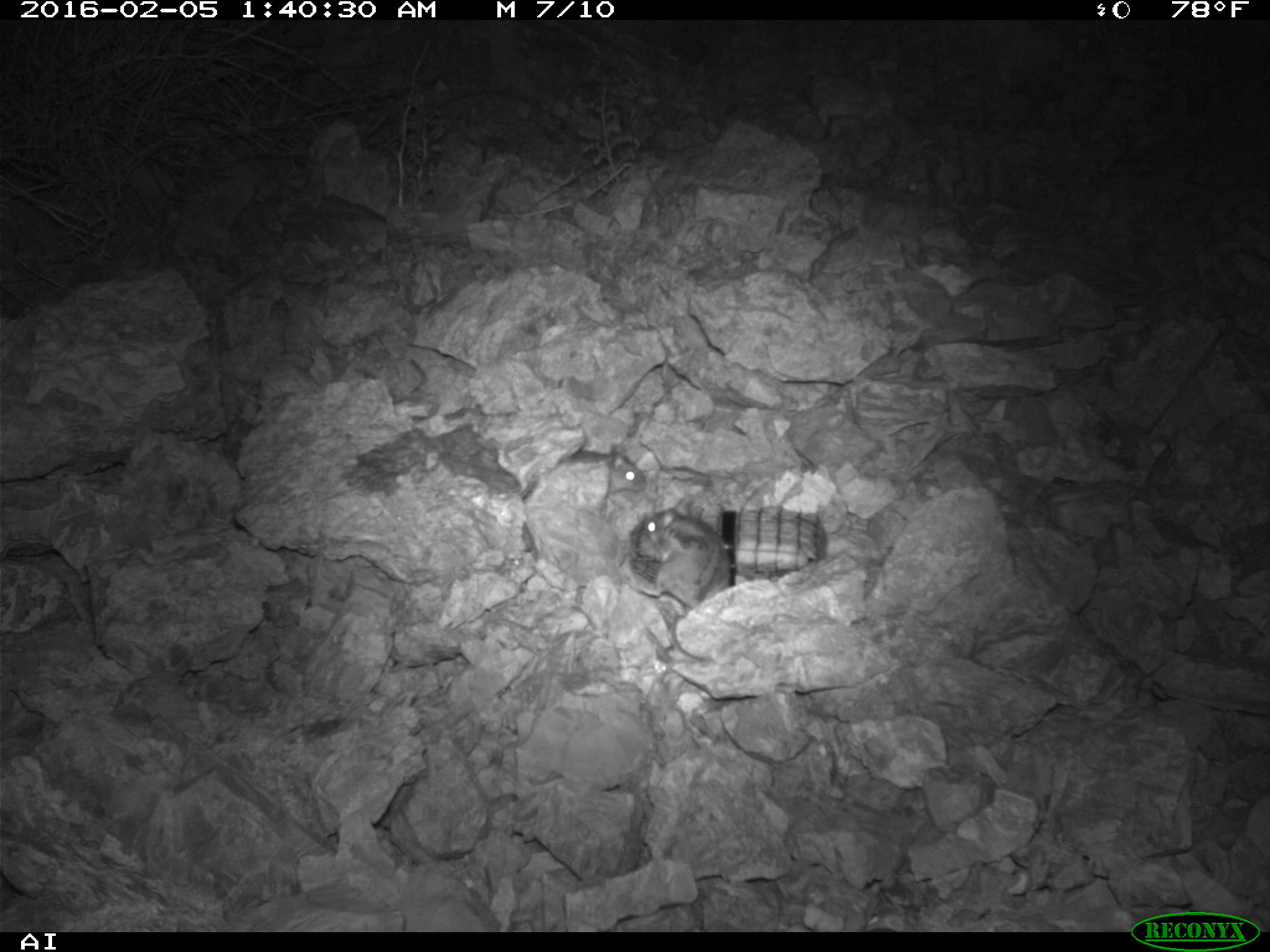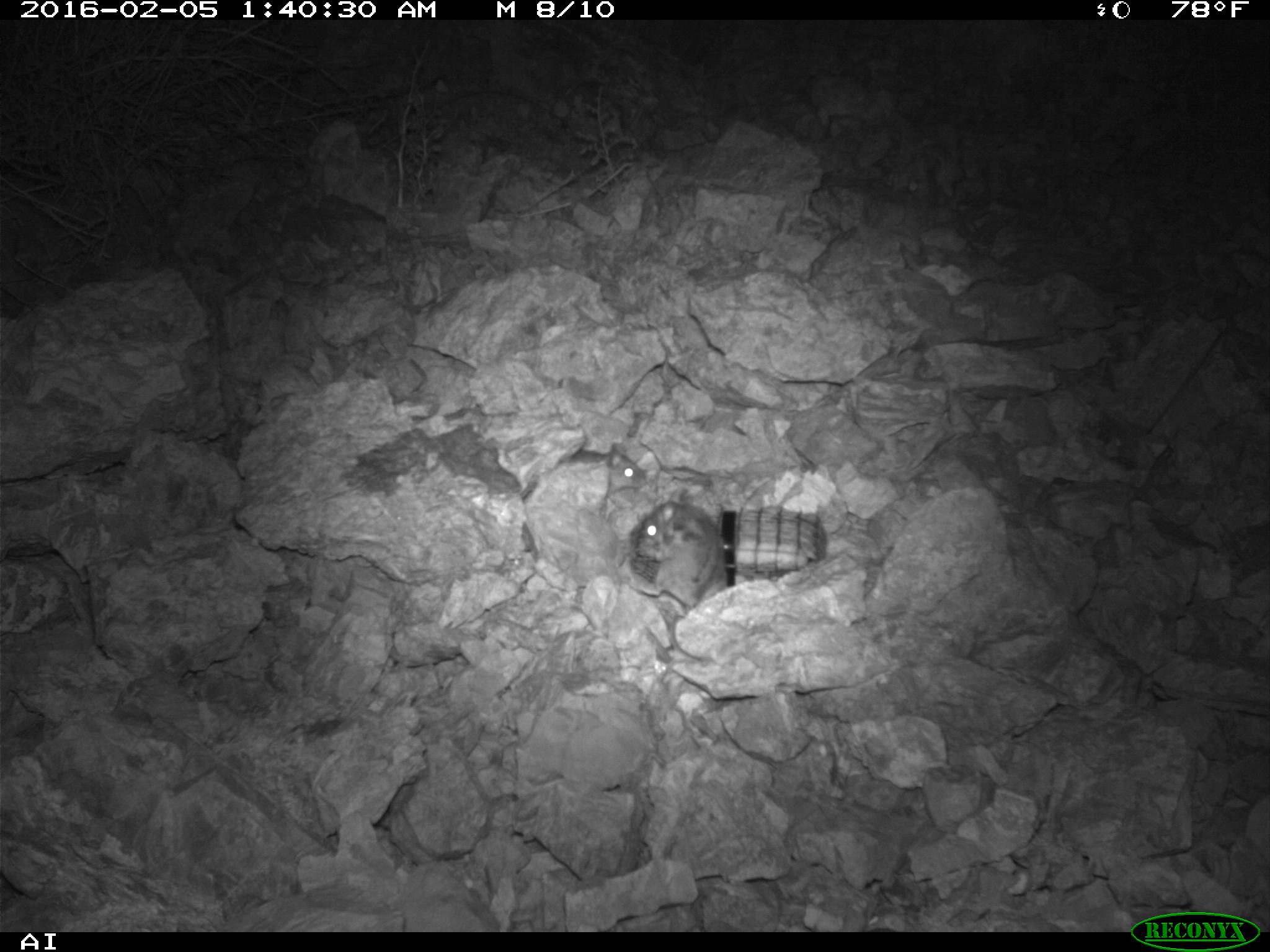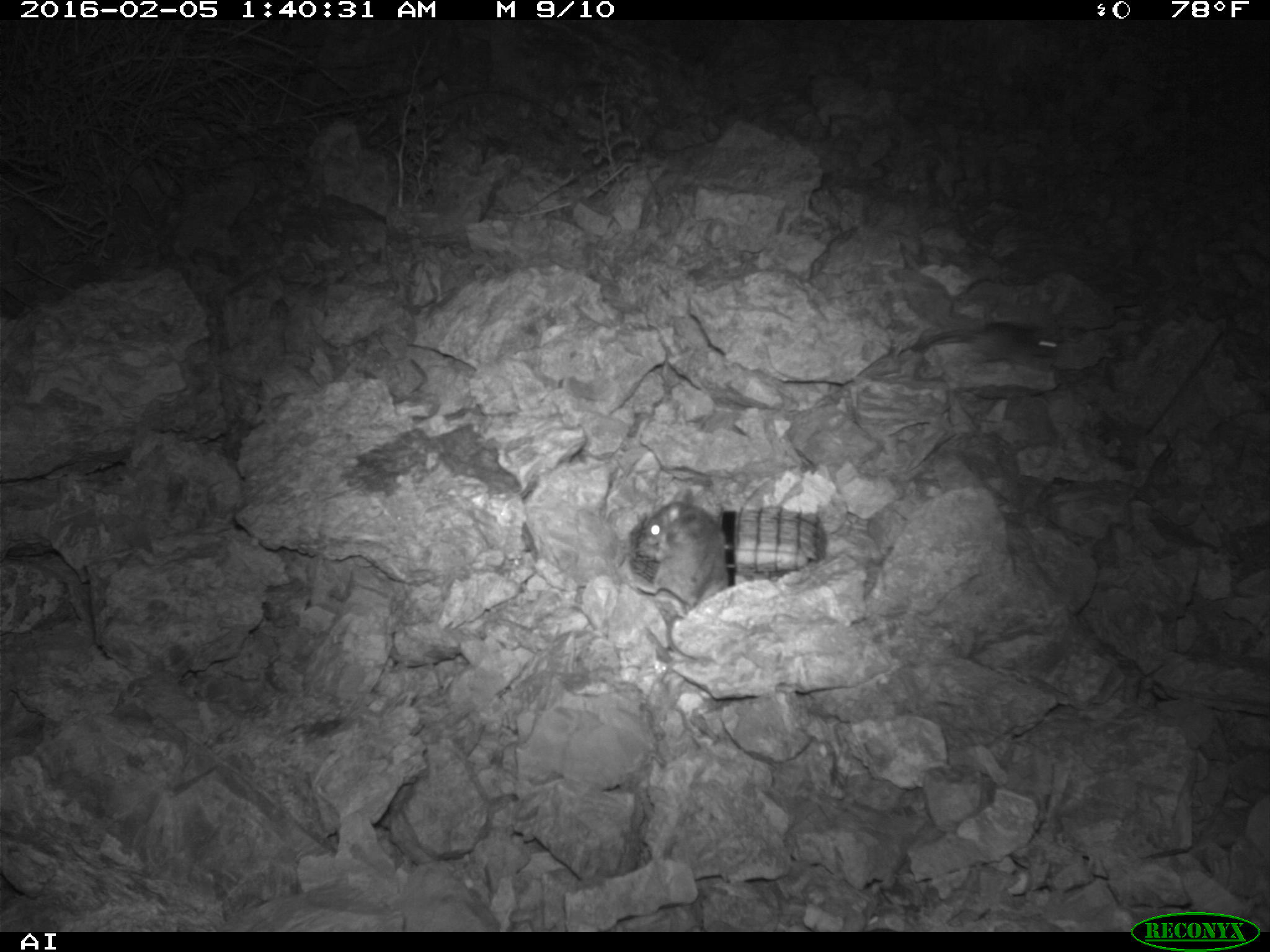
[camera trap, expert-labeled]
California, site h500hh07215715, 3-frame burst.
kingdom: Animalia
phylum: Chordata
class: Mammalia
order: Rodentia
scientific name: Rodentia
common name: rodent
Rodent (Rodentia).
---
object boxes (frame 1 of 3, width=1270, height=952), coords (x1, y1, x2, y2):
rodent: (624, 500, 730, 610); (565, 446, 650, 493)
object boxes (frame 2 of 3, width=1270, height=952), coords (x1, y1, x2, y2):
rodent: (633, 498, 729, 604); (514, 444, 648, 493)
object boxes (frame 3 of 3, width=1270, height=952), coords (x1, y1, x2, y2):
rodent: (613, 500, 732, 604); (904, 319, 1059, 367)